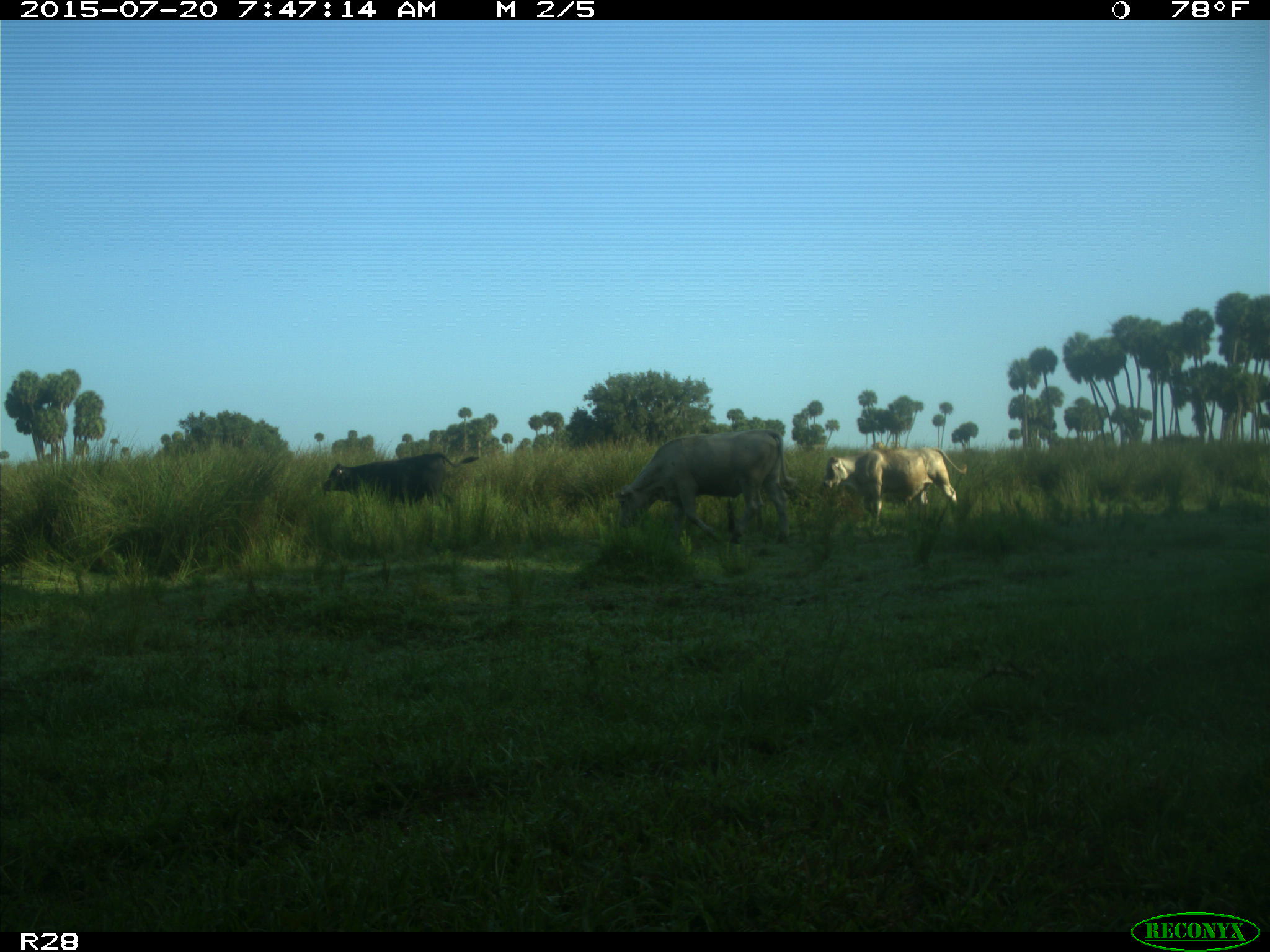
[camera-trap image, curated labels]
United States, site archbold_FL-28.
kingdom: Animalia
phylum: Chordata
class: Mammalia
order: Artiodactyla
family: Bovidae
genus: Bos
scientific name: Bos taurus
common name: domestic cow